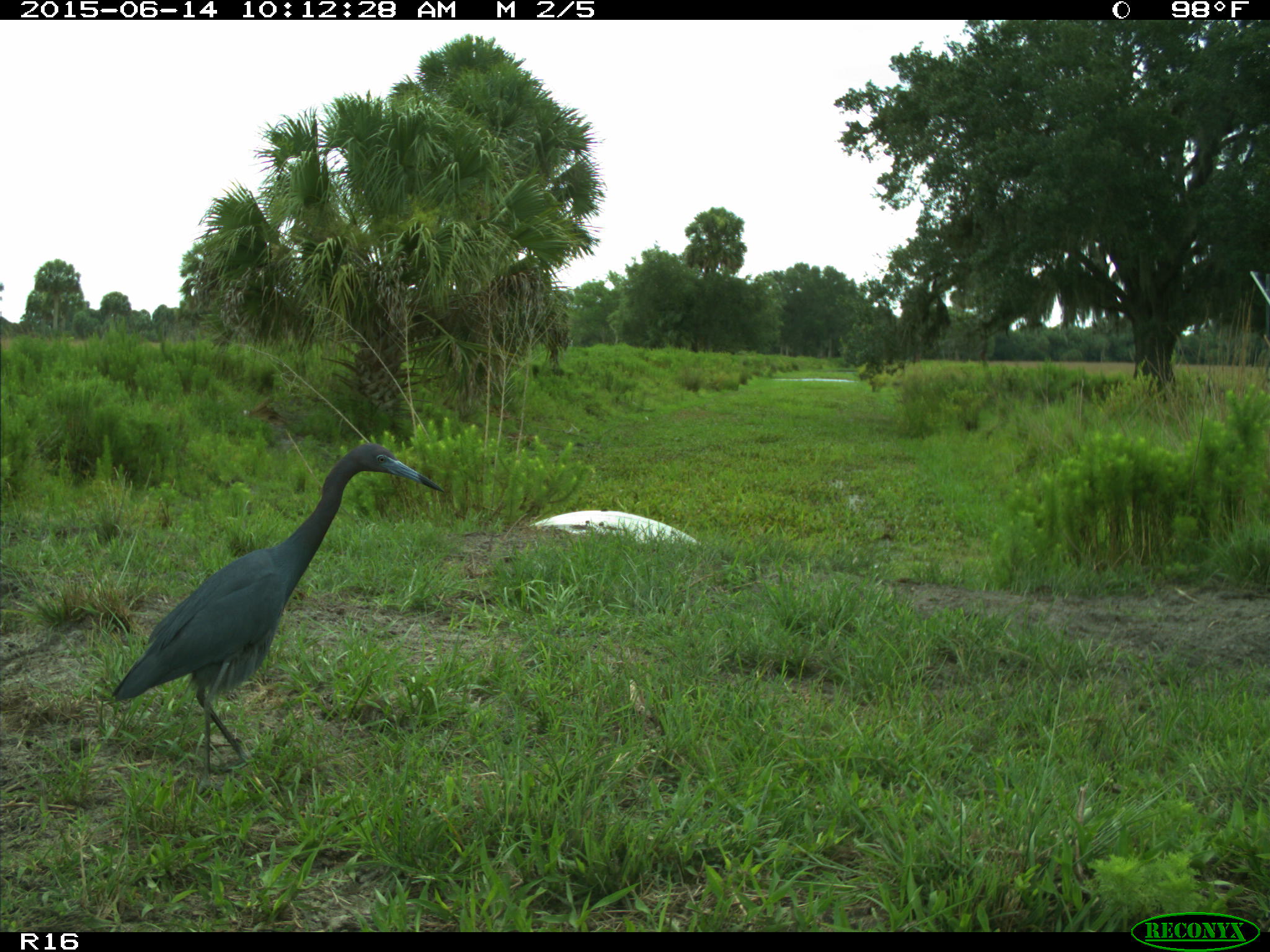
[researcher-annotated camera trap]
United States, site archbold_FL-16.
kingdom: Animalia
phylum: Chordata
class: Aves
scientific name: Aves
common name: birds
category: unidentified bird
Unidentified bird (birds) (Aves).